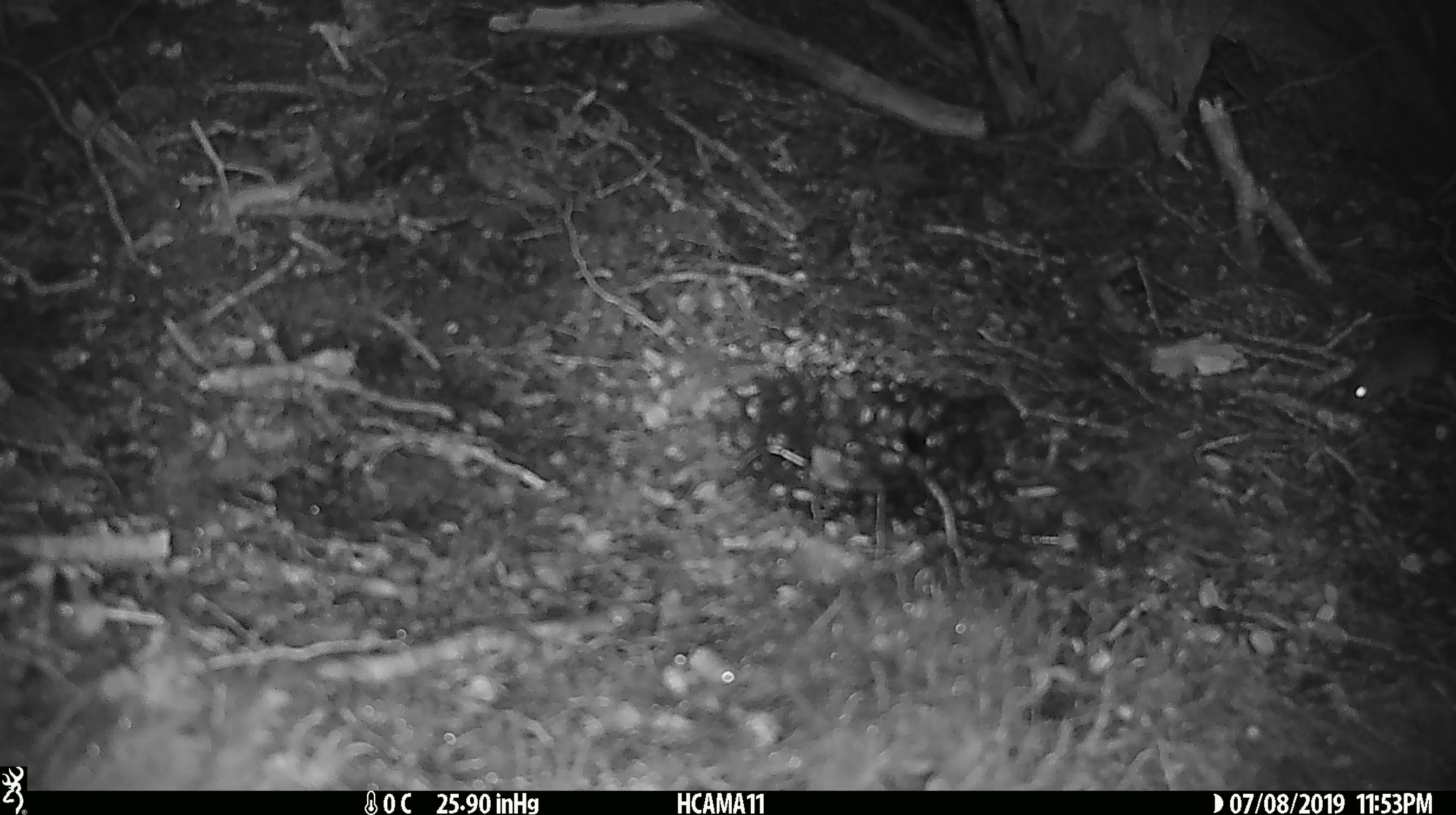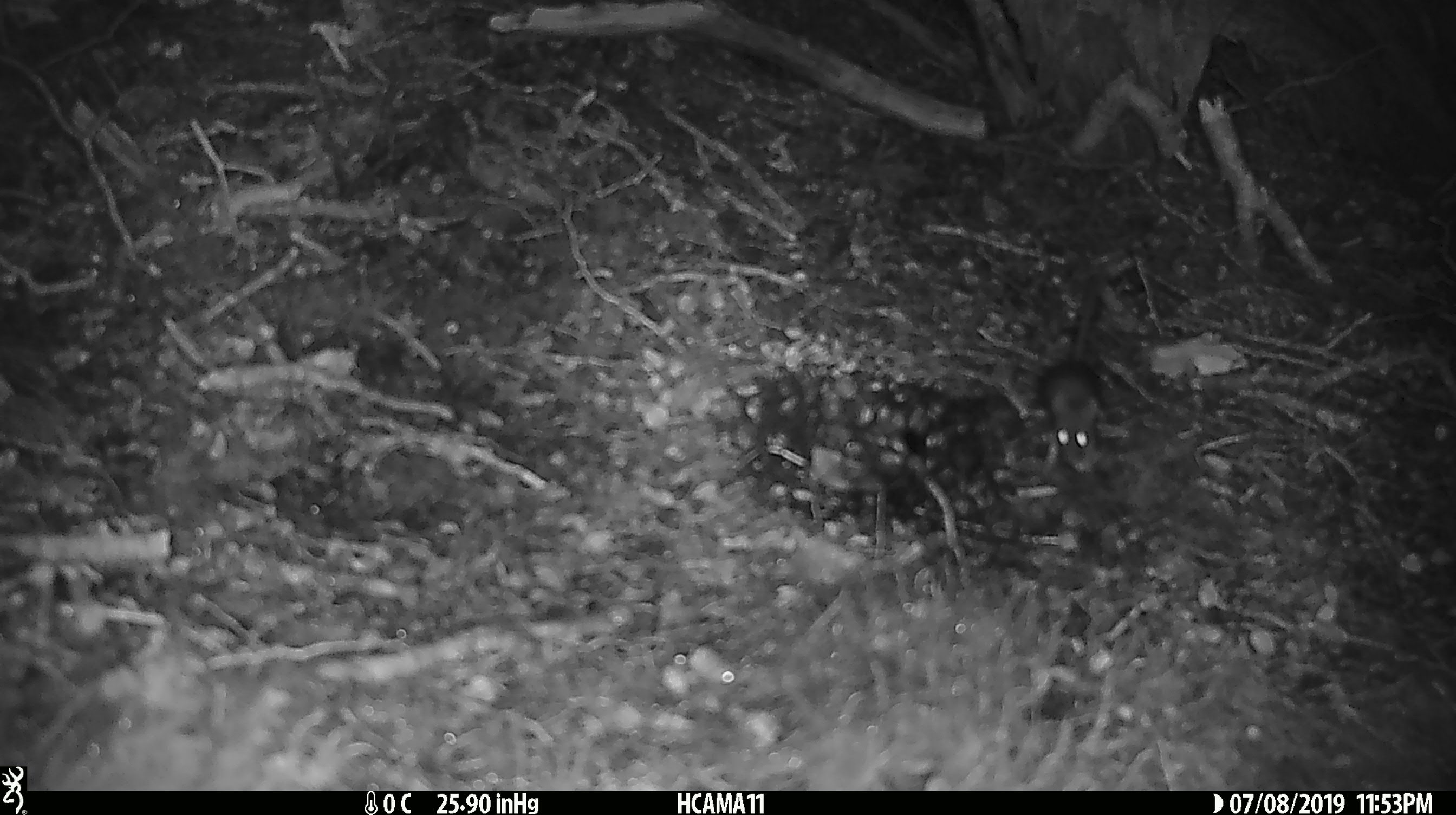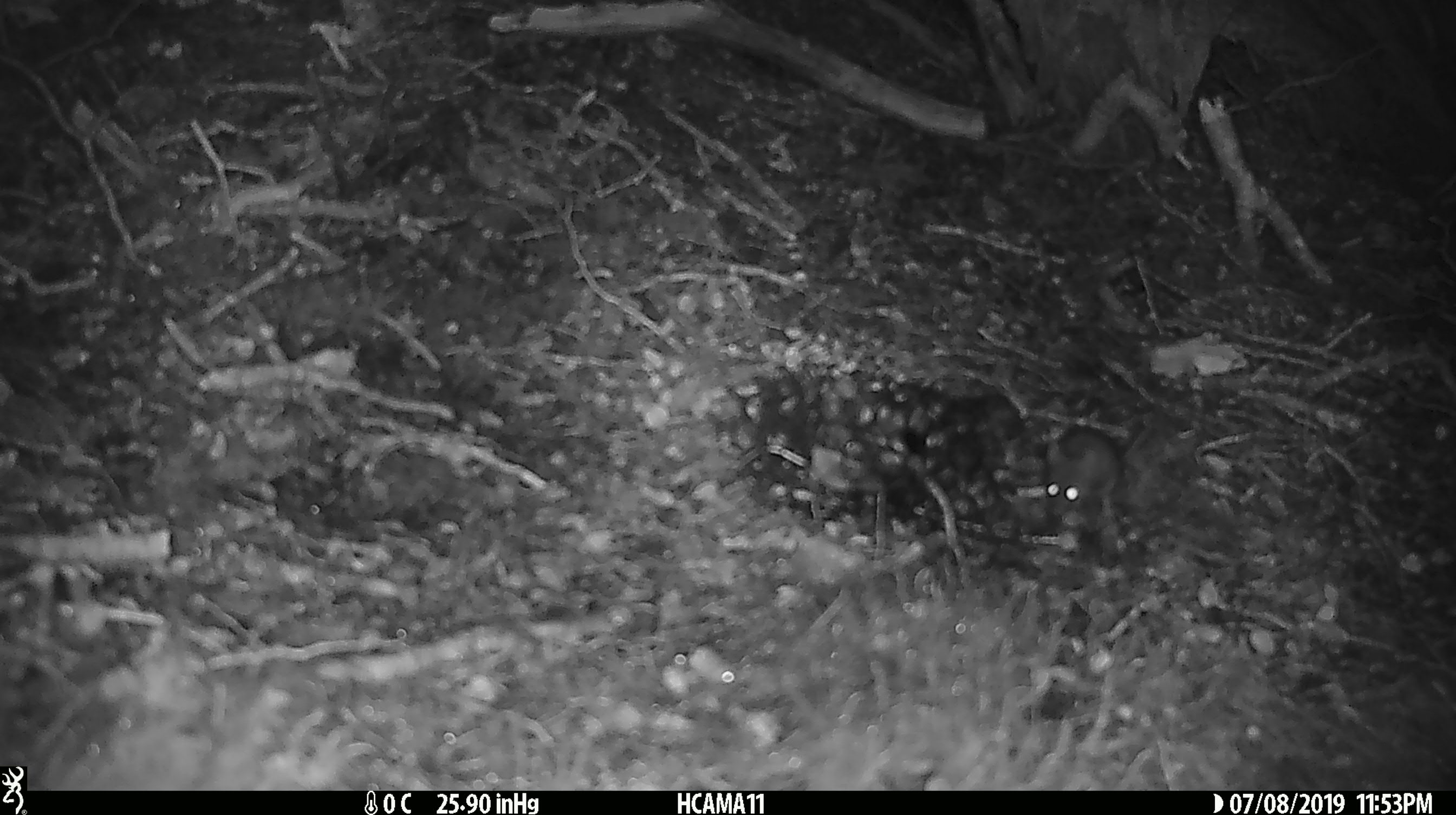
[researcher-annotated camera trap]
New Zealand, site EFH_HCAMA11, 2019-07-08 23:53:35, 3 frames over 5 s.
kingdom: Animalia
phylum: Chordata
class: Mammalia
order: Rodentia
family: Muridae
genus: Mus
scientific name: Mus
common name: mouse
Mouse (Mus).